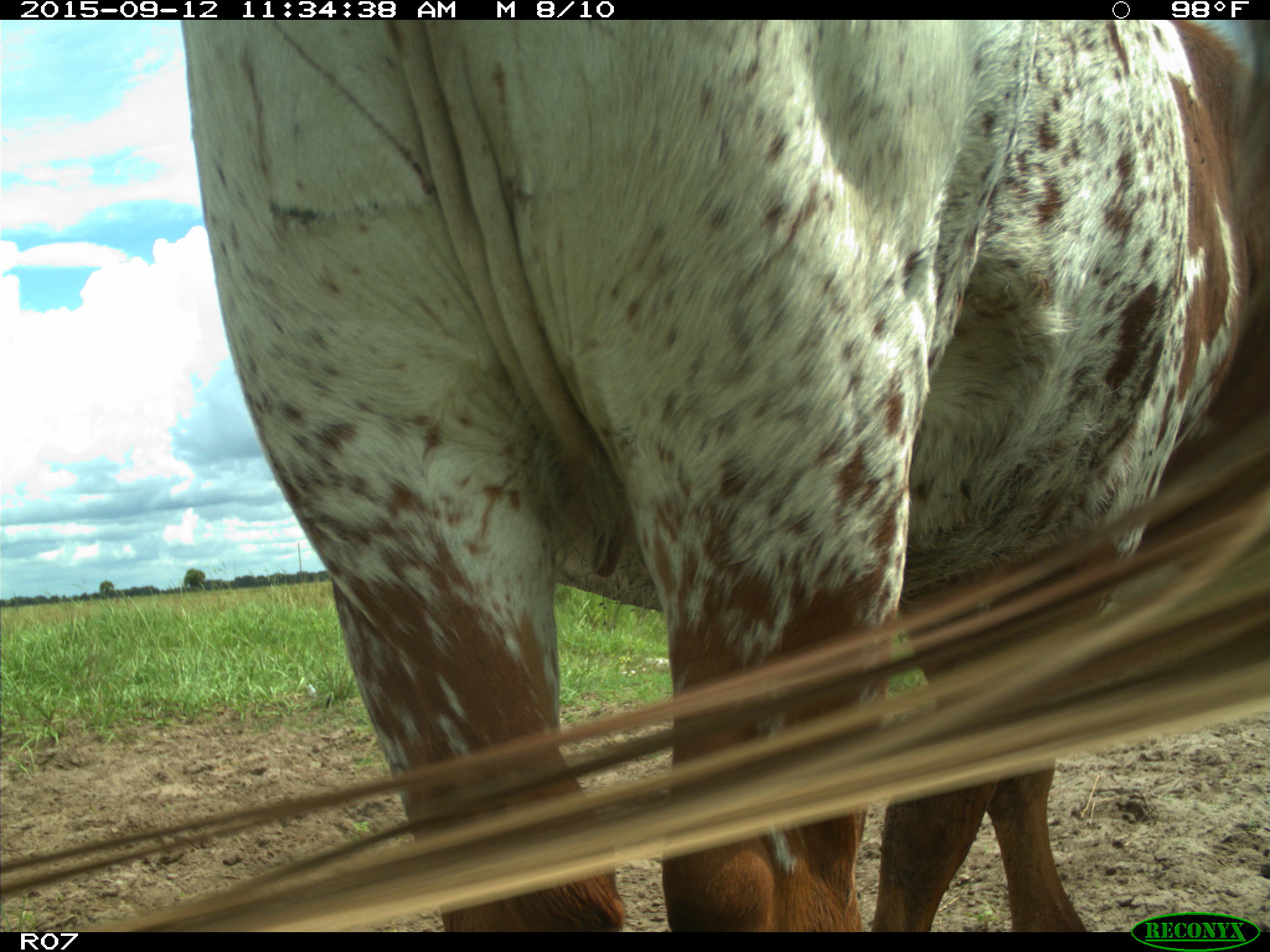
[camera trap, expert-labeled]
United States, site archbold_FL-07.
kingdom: Animalia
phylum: Chordata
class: Mammalia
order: Artiodactyla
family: Bovidae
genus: Bos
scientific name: Bos taurus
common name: domestic cow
Bos taurus (domestic cow).